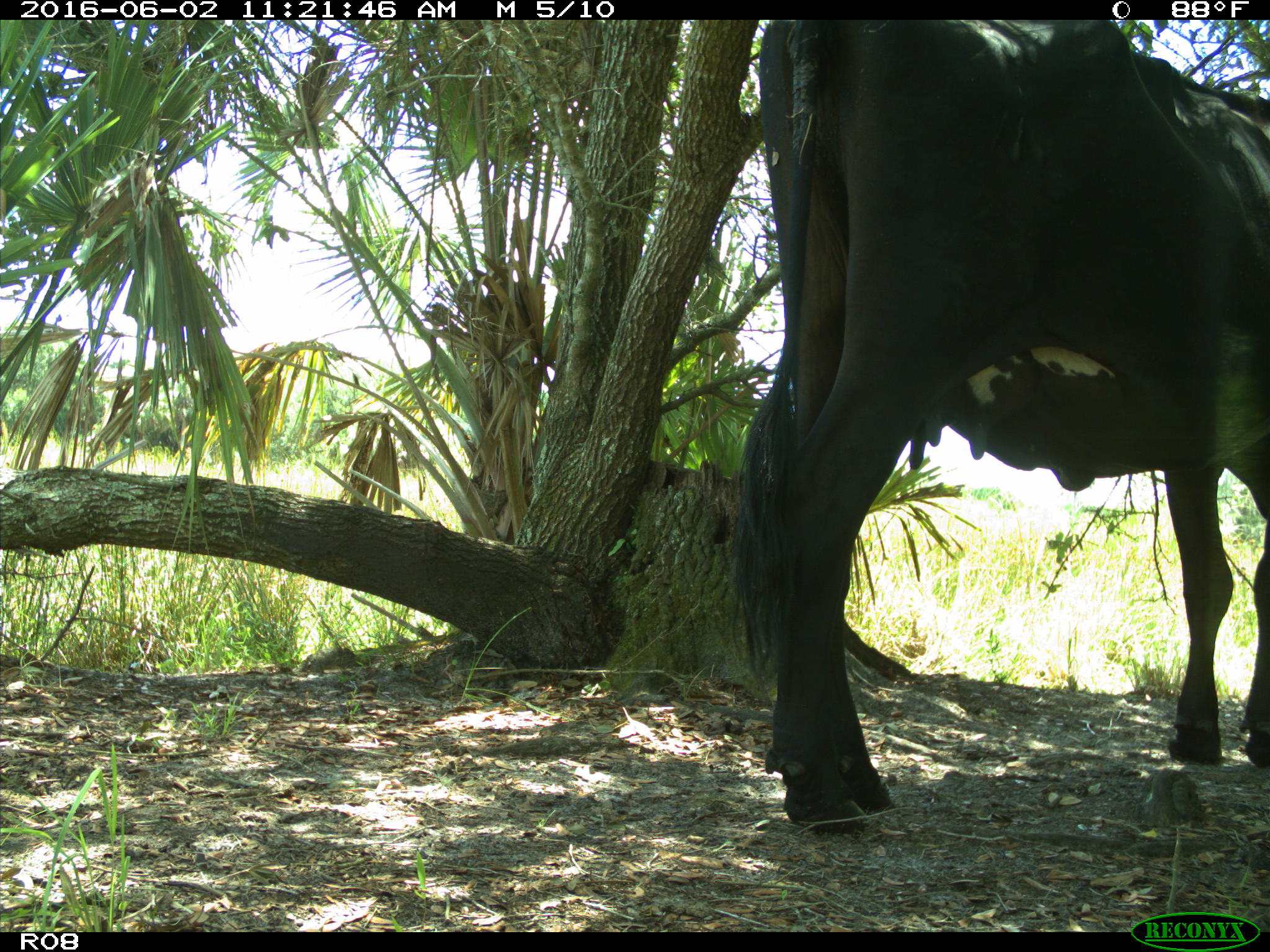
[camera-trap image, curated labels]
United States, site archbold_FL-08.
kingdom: Animalia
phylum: Chordata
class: Mammalia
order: Artiodactyla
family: Bovidae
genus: Bos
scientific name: Bos taurus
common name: domestic cow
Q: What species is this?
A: Bos taurus (domestic cow).